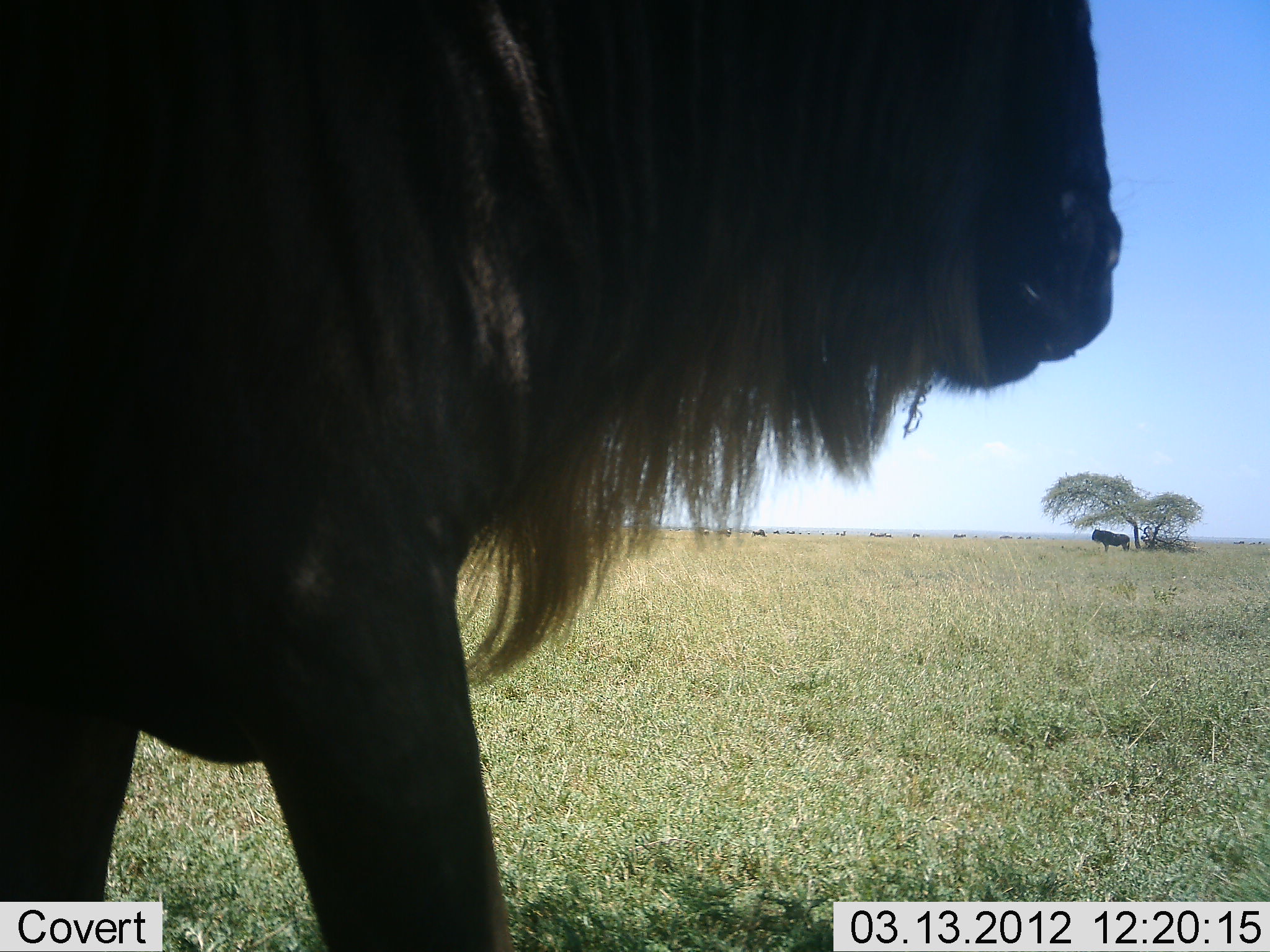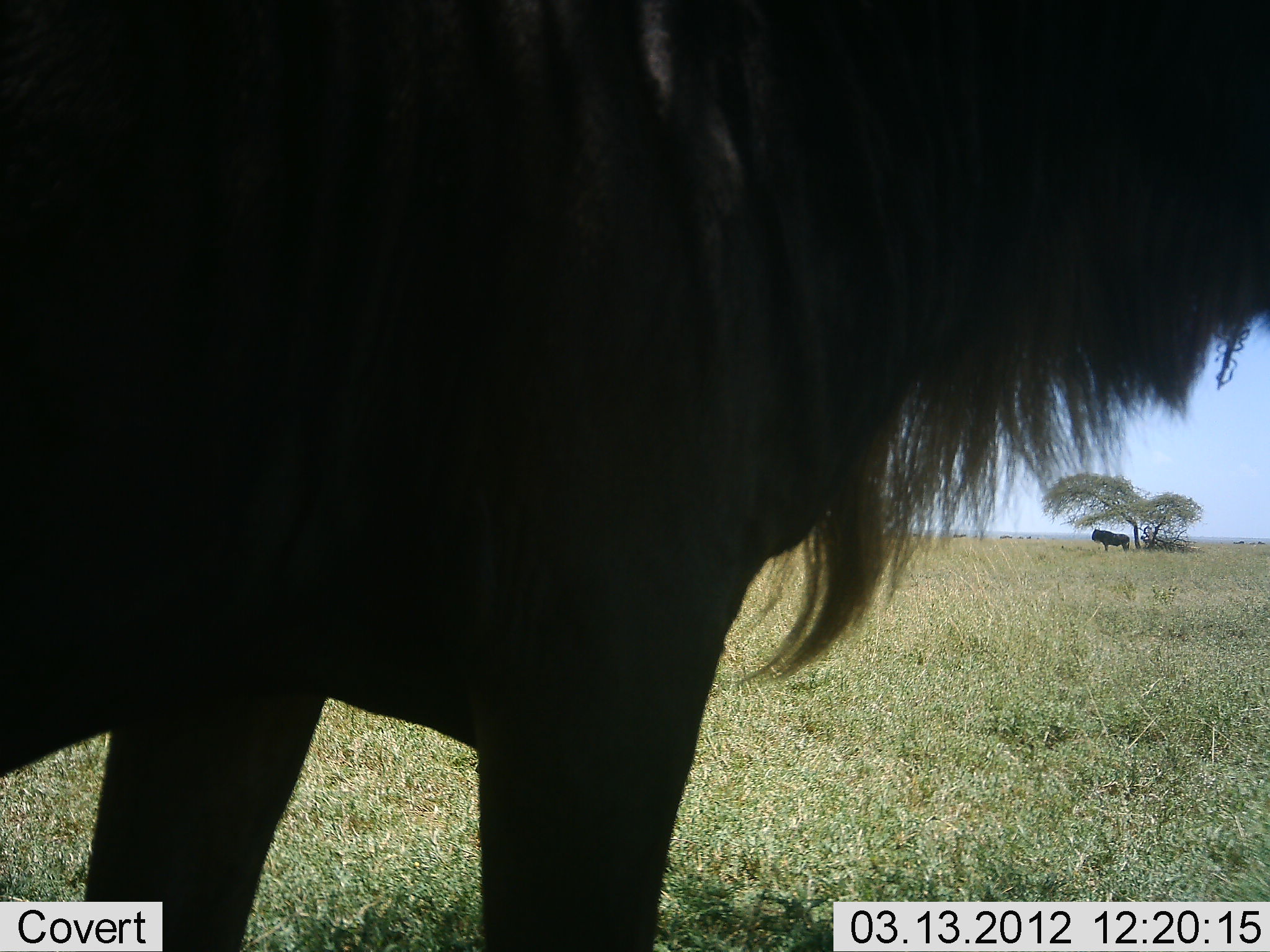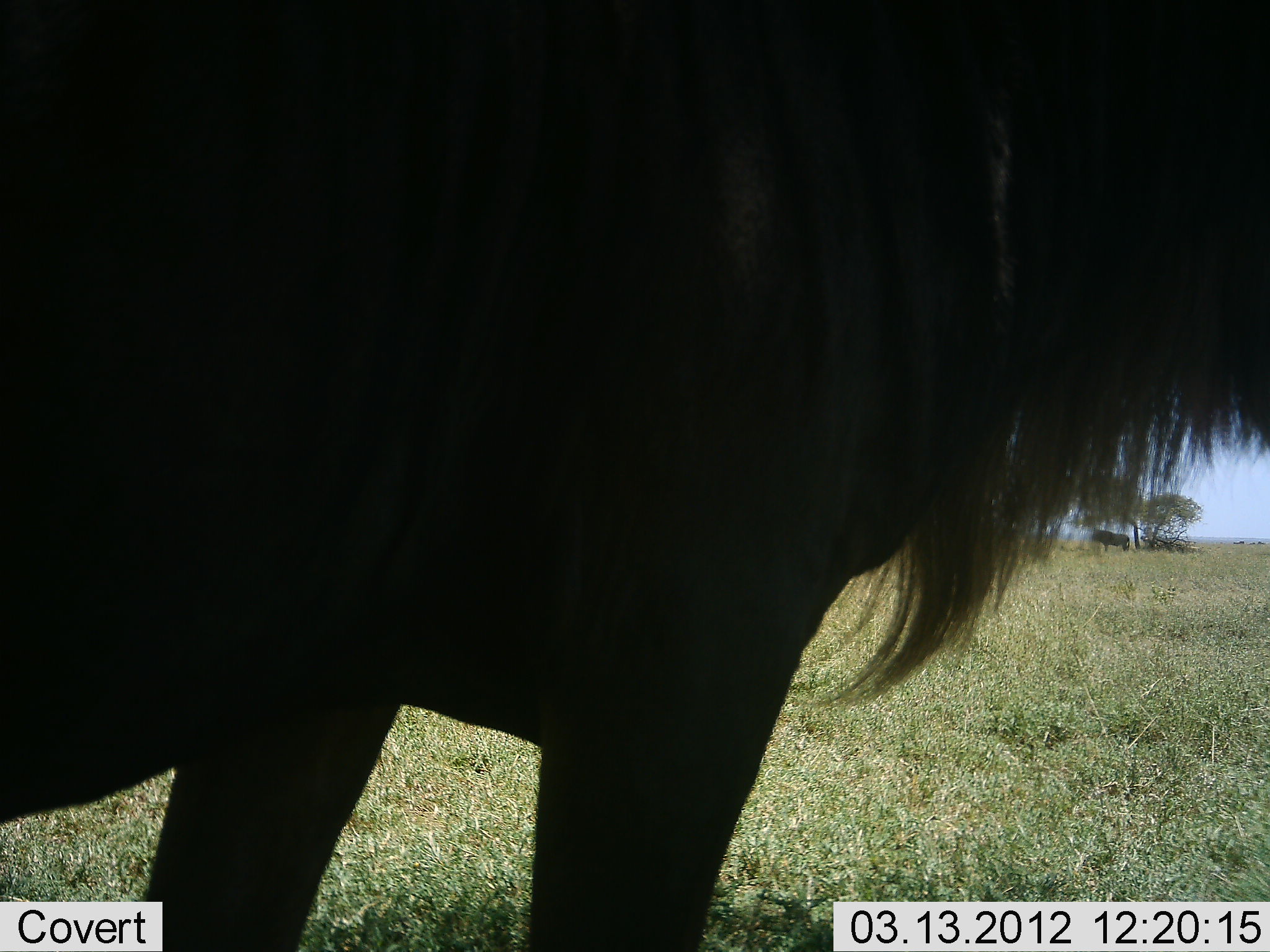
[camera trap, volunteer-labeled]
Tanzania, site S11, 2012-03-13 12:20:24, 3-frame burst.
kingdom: Animalia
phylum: Chordata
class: Mammalia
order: Artiodactyla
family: Bovidae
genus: Connochaetes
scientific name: Connochaetes taurinus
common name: blue wildebeest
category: wildebeest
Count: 2.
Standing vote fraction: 79%.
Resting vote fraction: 0%.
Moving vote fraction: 50%.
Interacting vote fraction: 0%.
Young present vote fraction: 0%.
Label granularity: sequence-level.